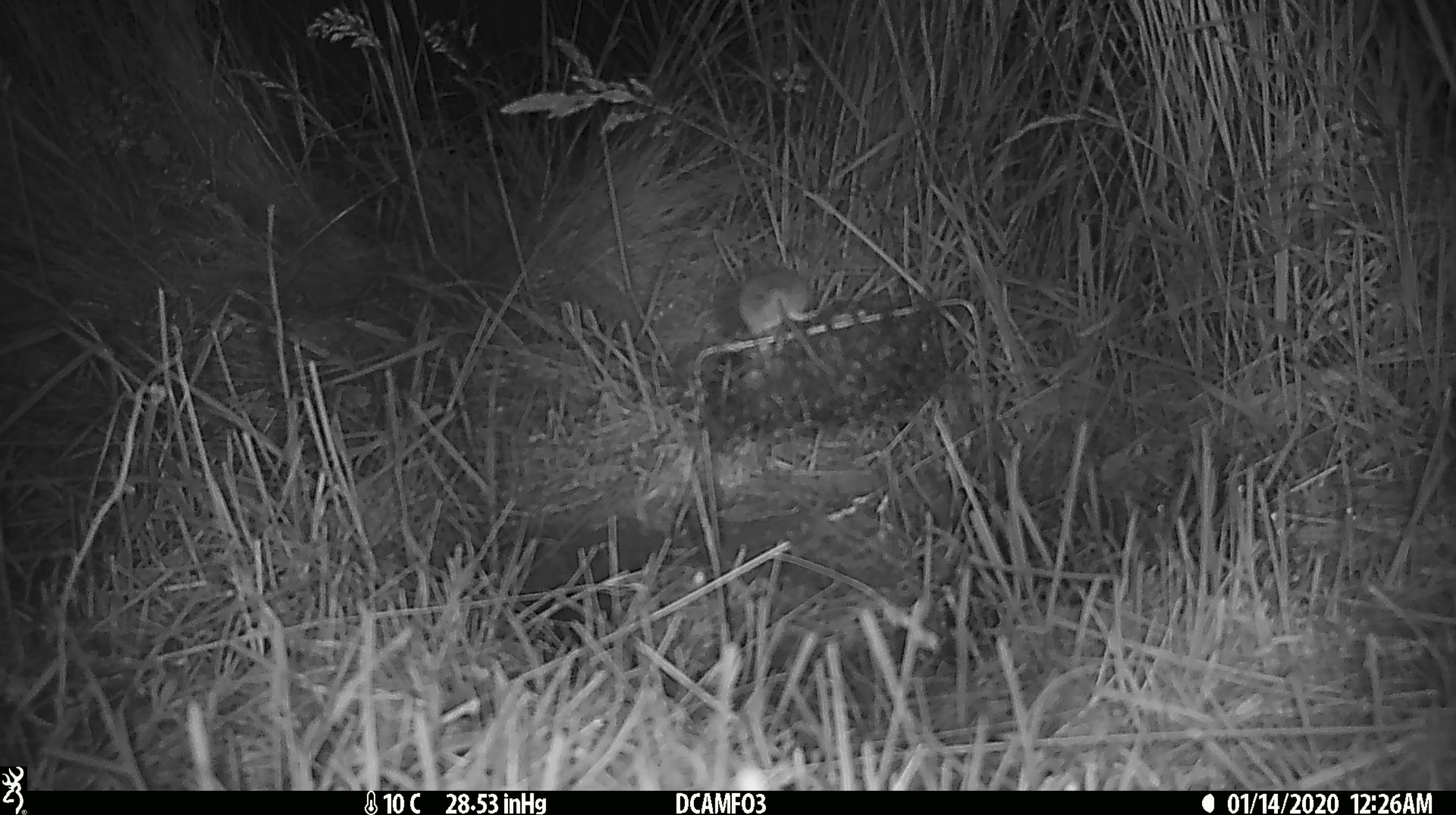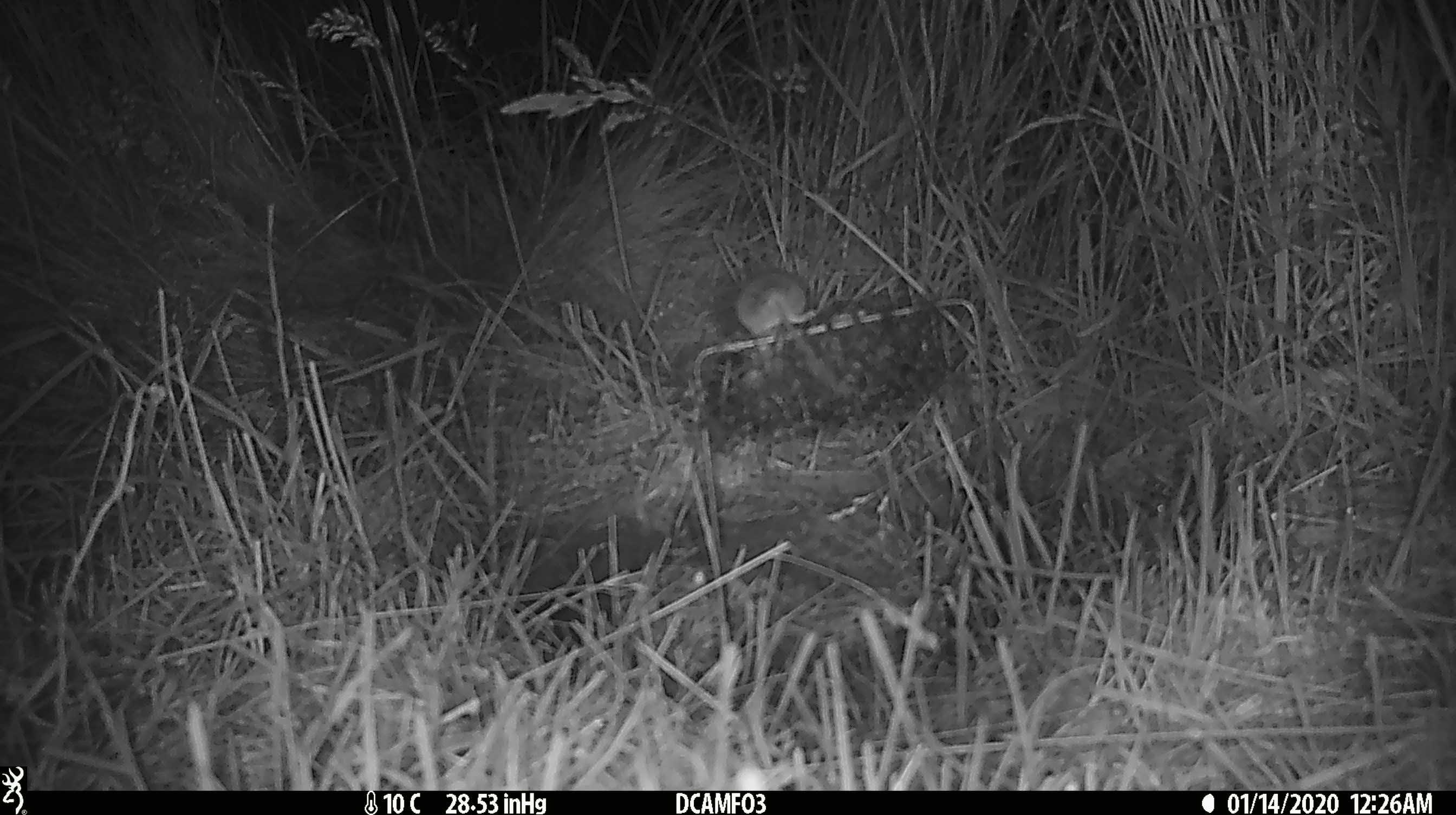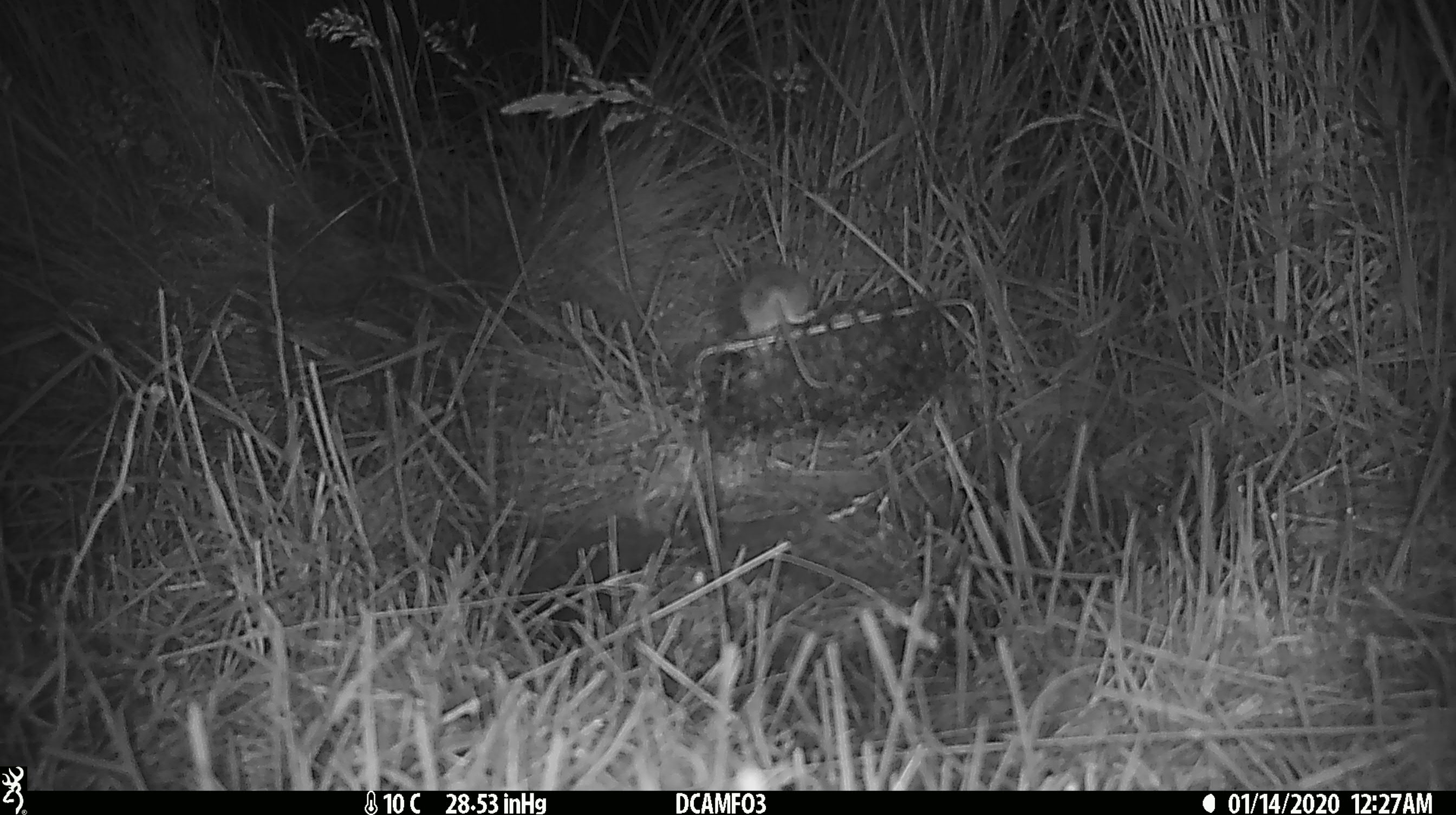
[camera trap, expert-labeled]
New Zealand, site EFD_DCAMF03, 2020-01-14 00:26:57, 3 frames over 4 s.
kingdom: Animalia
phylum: Chordata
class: Mammalia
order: Rodentia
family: Muridae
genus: Mus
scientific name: Mus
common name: mouse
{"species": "mouse (Mus)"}